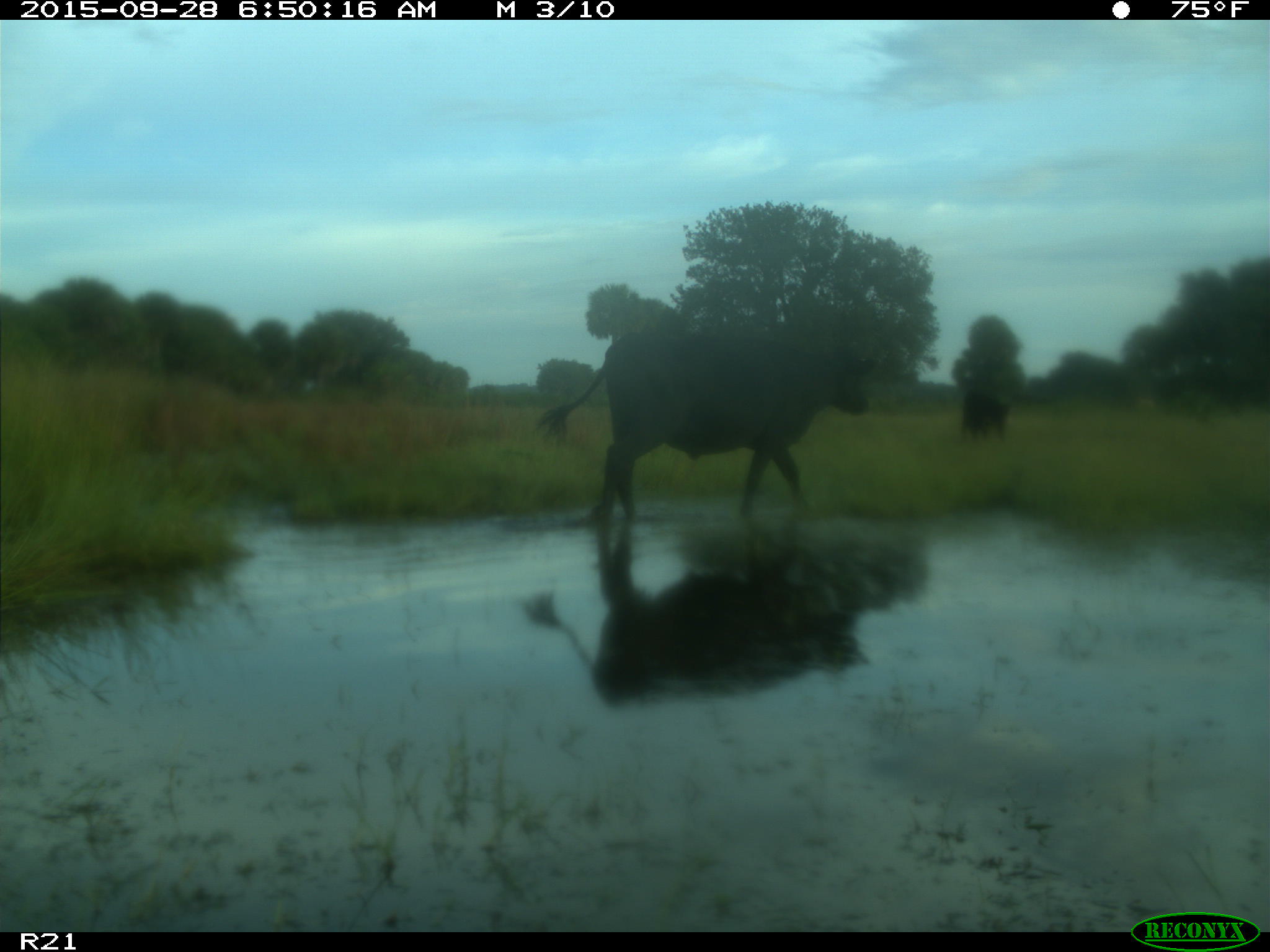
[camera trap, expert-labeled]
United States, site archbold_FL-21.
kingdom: Animalia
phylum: Chordata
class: Mammalia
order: Artiodactyla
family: Bovidae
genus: Bos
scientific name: Bos taurus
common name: domestic cow